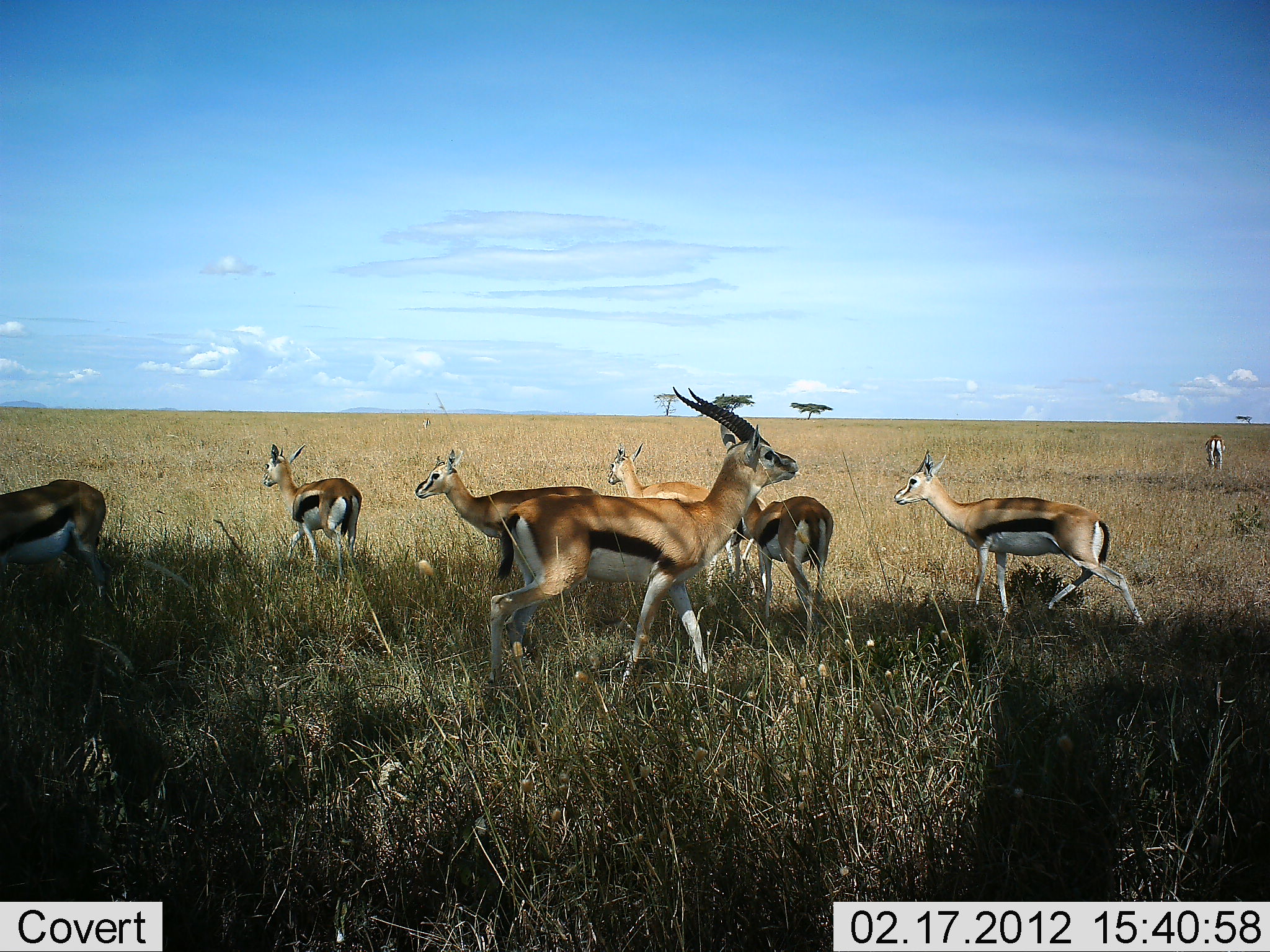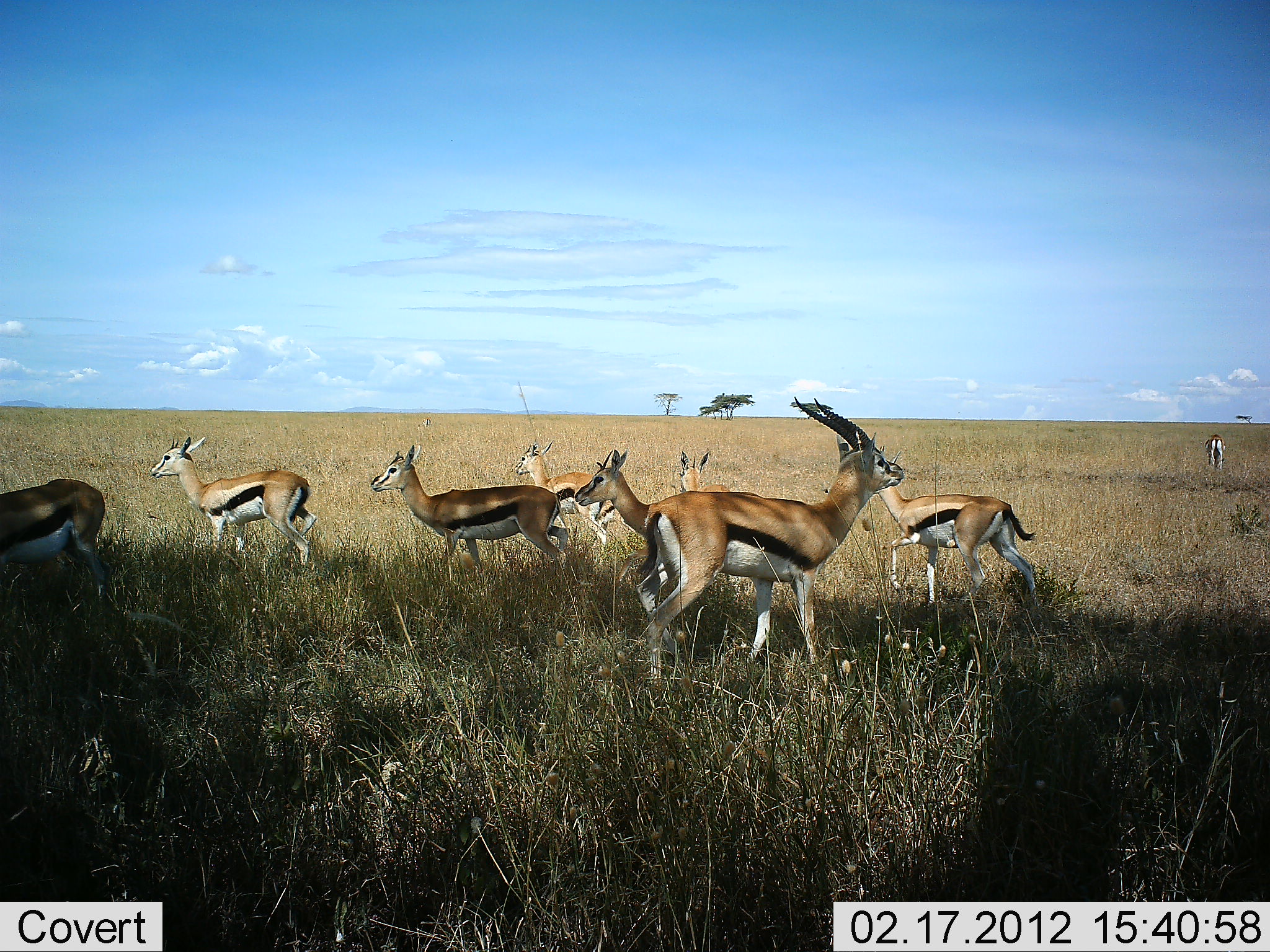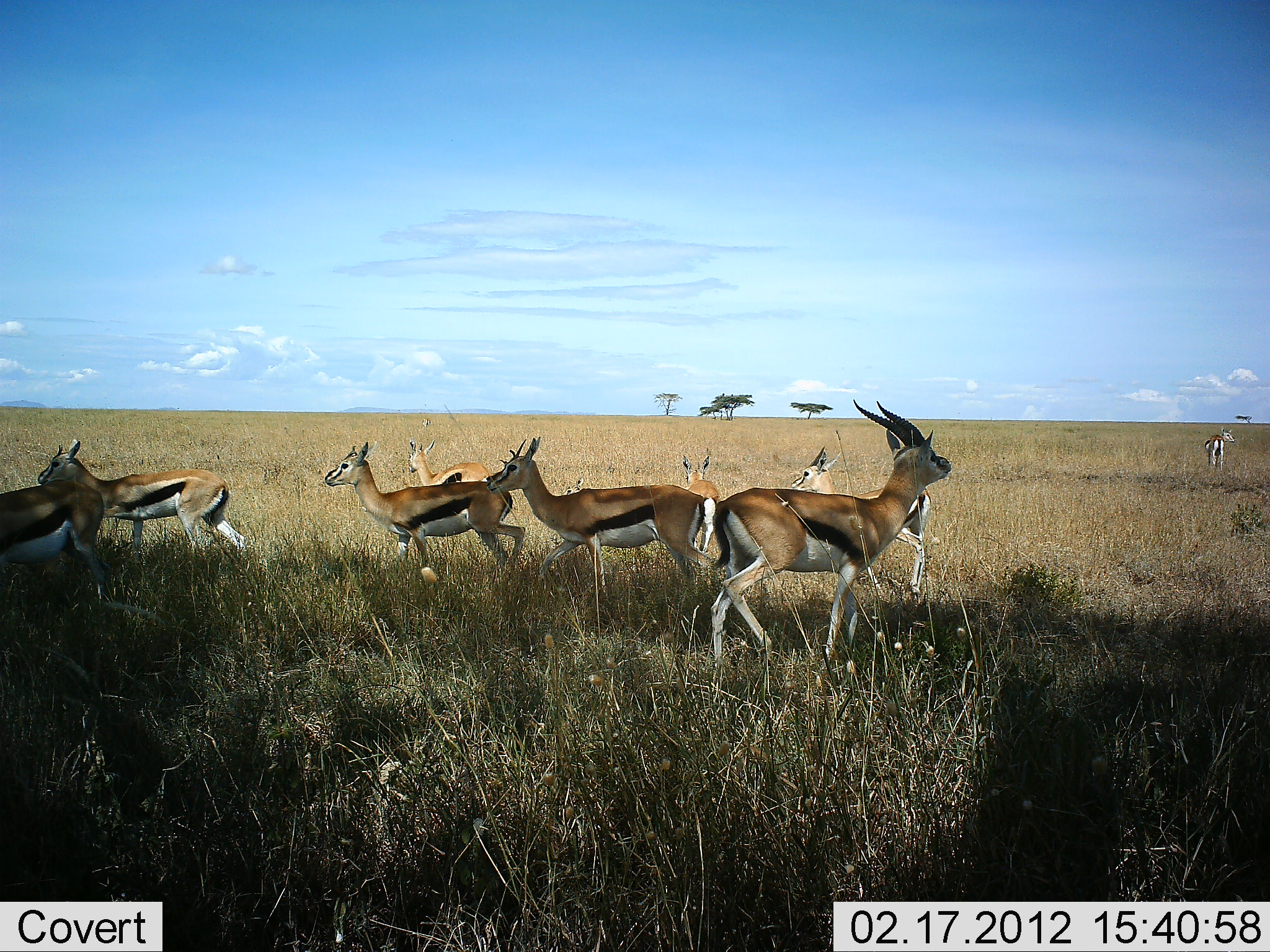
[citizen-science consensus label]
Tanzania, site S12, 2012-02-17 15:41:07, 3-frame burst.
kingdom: Animalia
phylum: Chordata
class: Mammalia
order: Artiodactyla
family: Bovidae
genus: Eudorcas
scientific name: Eudorcas thomsonii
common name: thomson's gazelle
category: gazellethomsons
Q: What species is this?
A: Gazellethomsons (thomson's gazelle) (Eudorcas thomsonii).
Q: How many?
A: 9.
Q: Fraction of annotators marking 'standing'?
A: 56%.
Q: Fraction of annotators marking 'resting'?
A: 3%.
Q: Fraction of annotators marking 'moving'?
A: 84%.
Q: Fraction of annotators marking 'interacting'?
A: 3%.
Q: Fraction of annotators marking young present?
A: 6%.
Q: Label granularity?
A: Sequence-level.